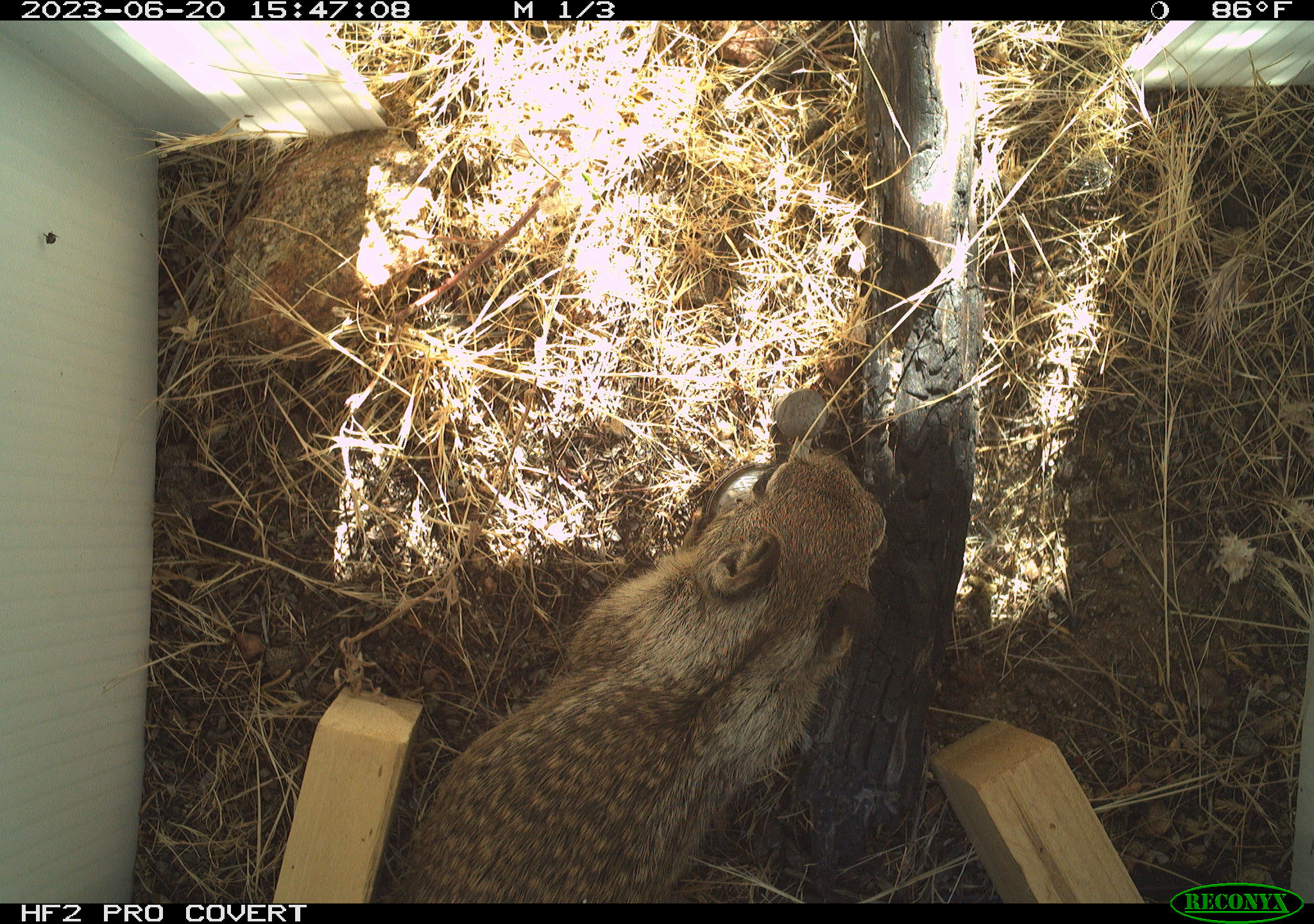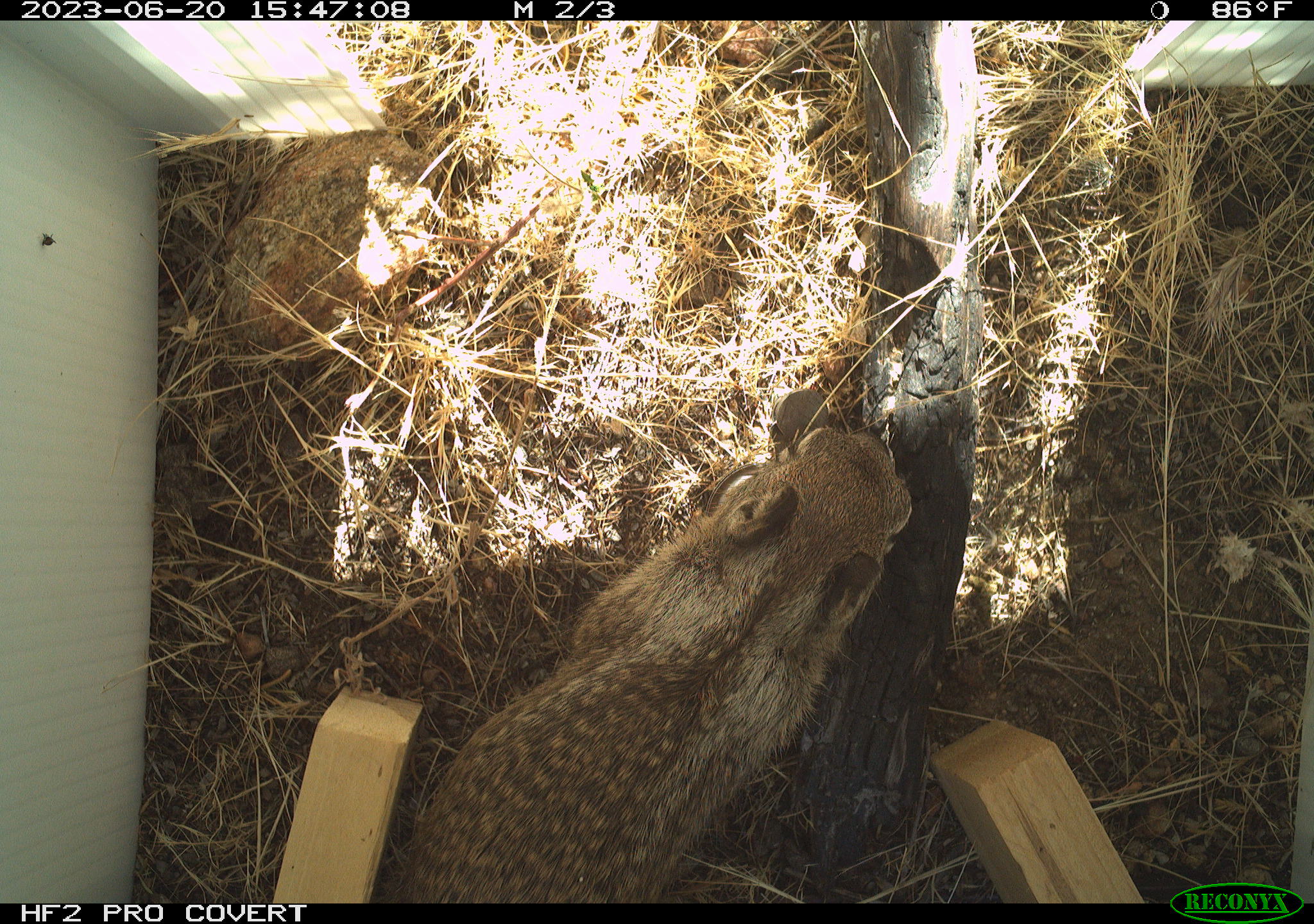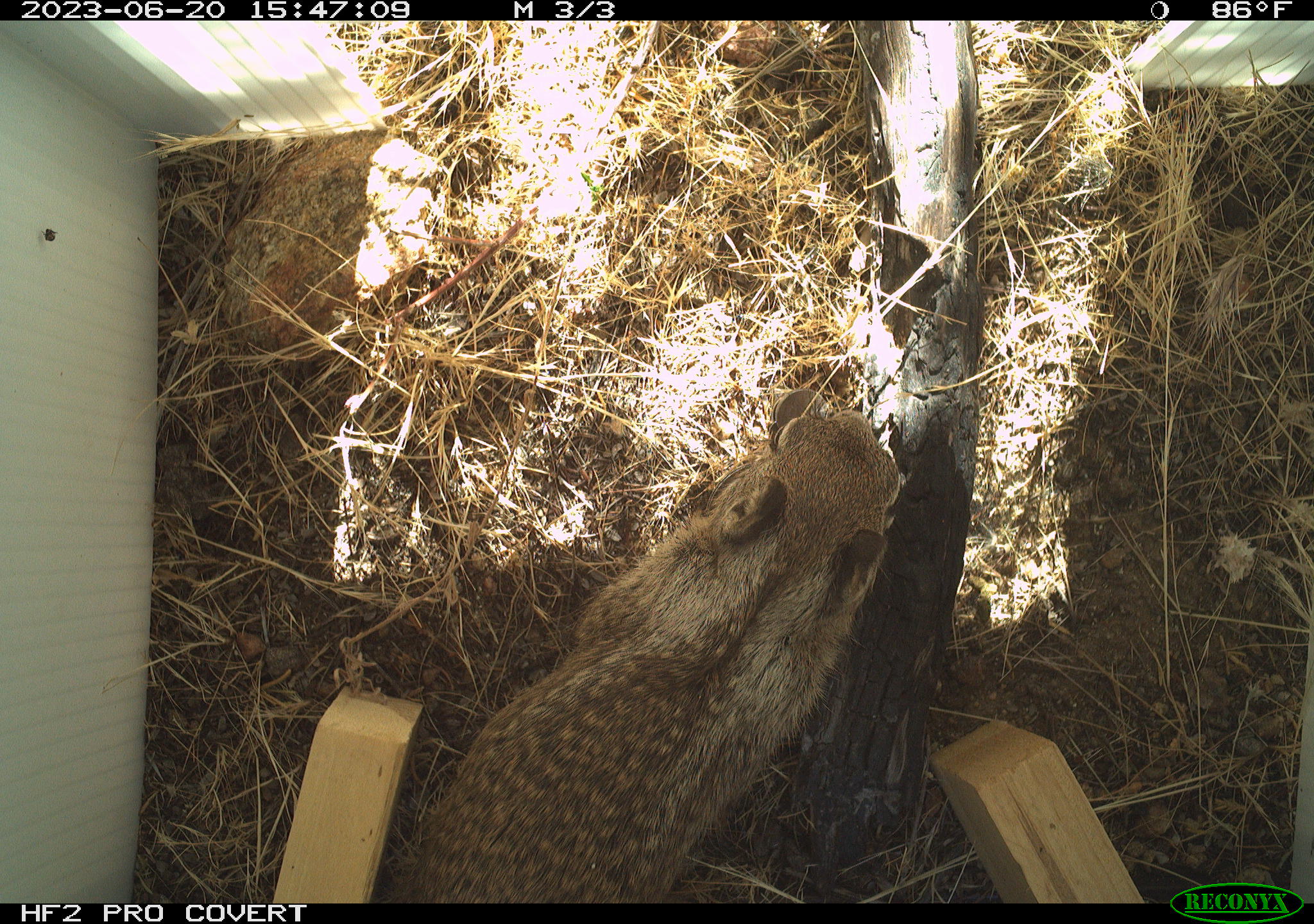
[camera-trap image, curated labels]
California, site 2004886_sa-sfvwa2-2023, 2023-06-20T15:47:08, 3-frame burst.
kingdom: Animalia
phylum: Chordata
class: Mammalia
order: Rodentia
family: Sciuridae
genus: Otospermophilus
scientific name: Otospermophilus beecheyi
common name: california ground squirrel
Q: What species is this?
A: California ground squirrel (Otospermophilus beecheyi).